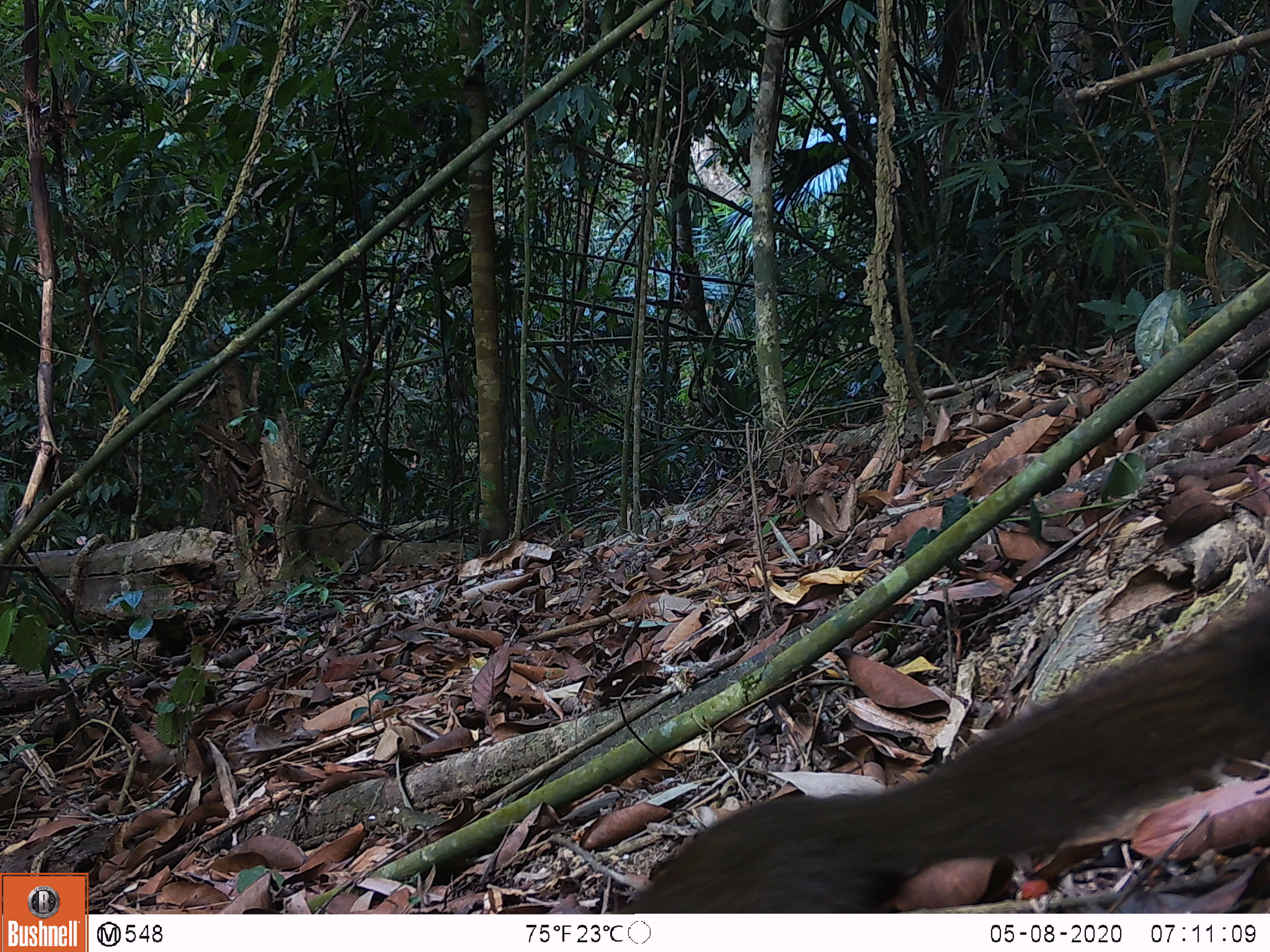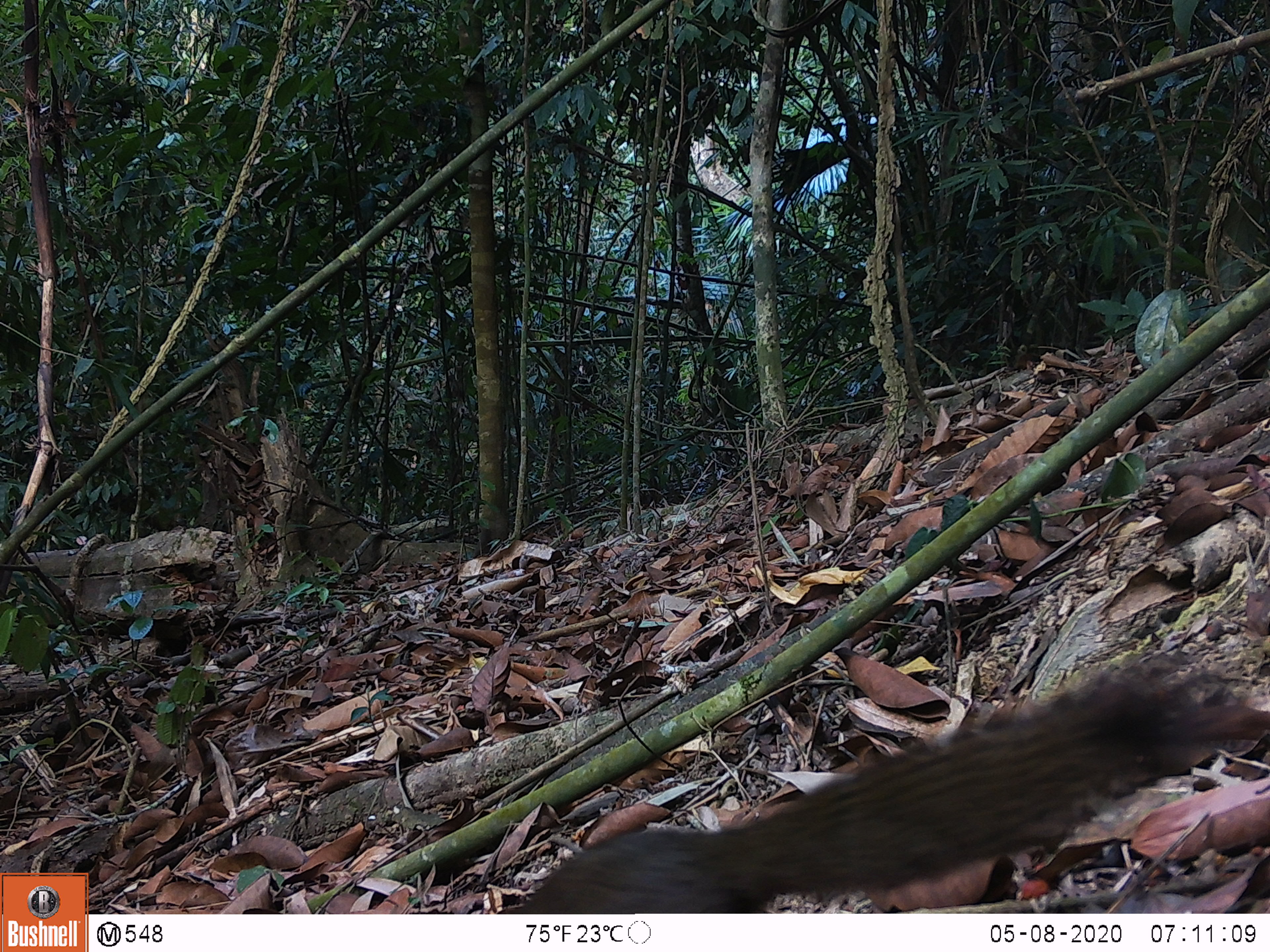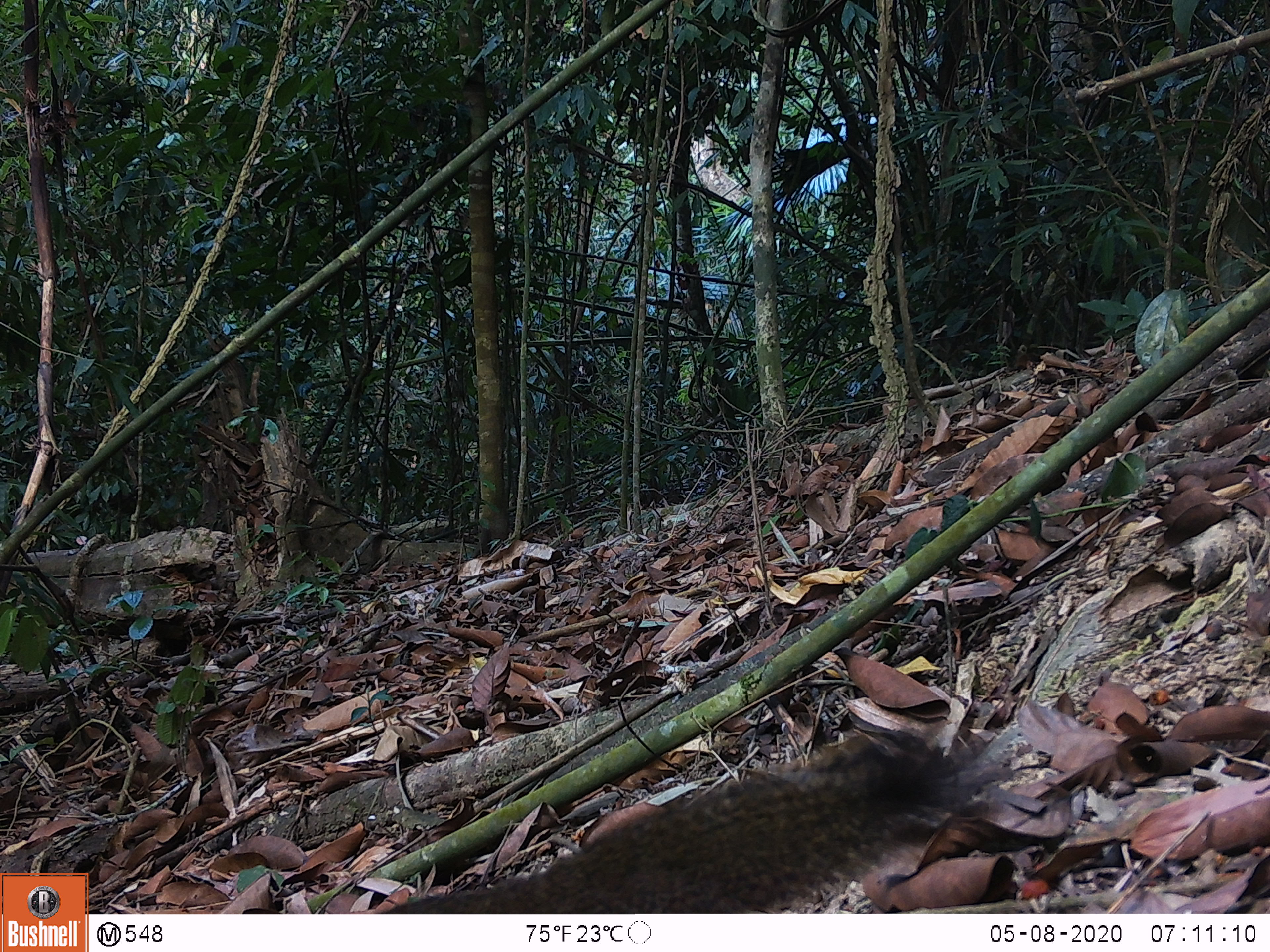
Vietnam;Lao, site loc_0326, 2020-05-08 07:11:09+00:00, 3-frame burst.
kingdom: Animalia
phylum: Chordata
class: Mammalia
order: Rodentia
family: Sciuridae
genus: Callosciurus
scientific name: Callosciurus erythraeus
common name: pallas's squirrel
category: pallass squirrel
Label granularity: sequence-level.